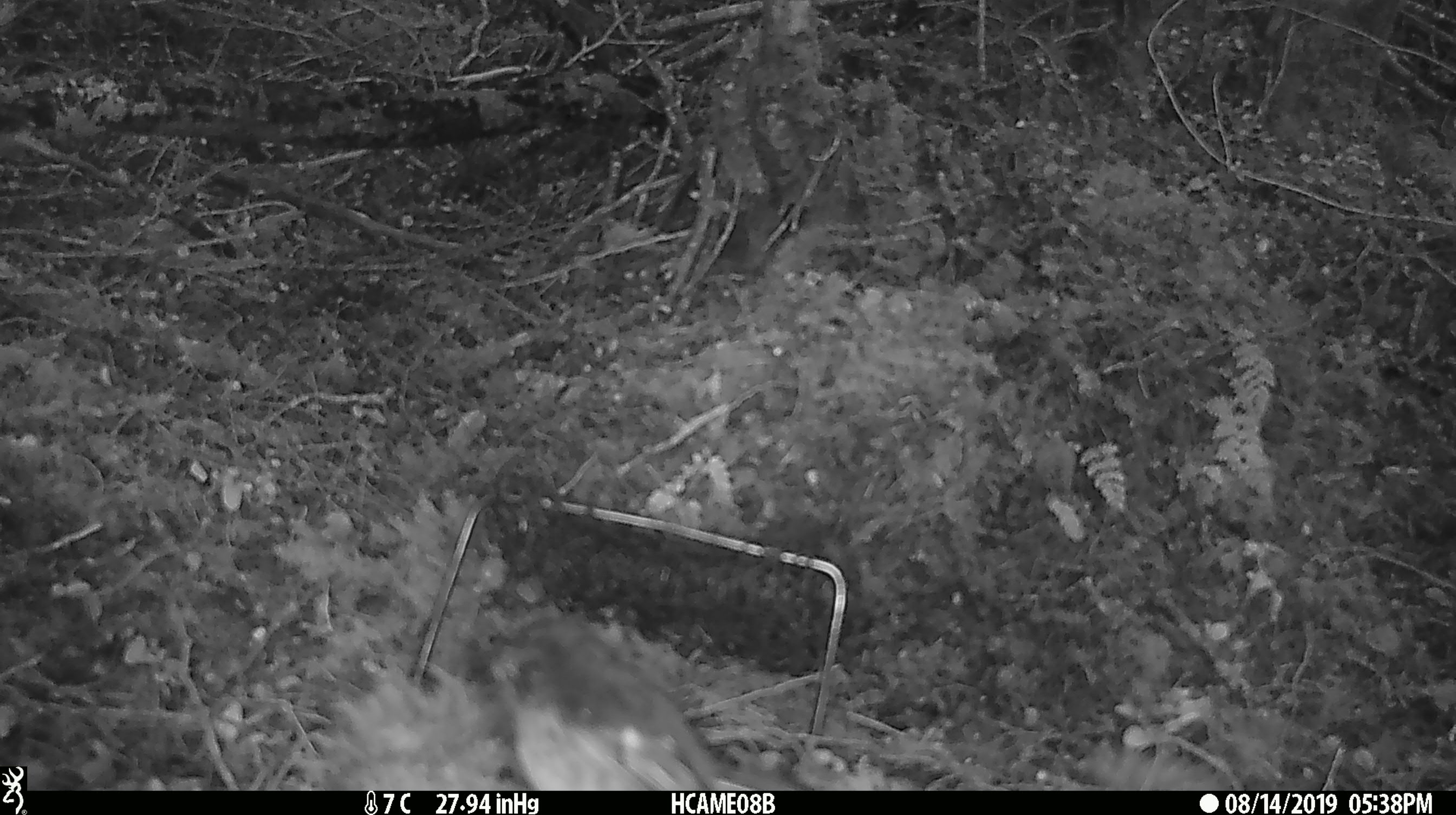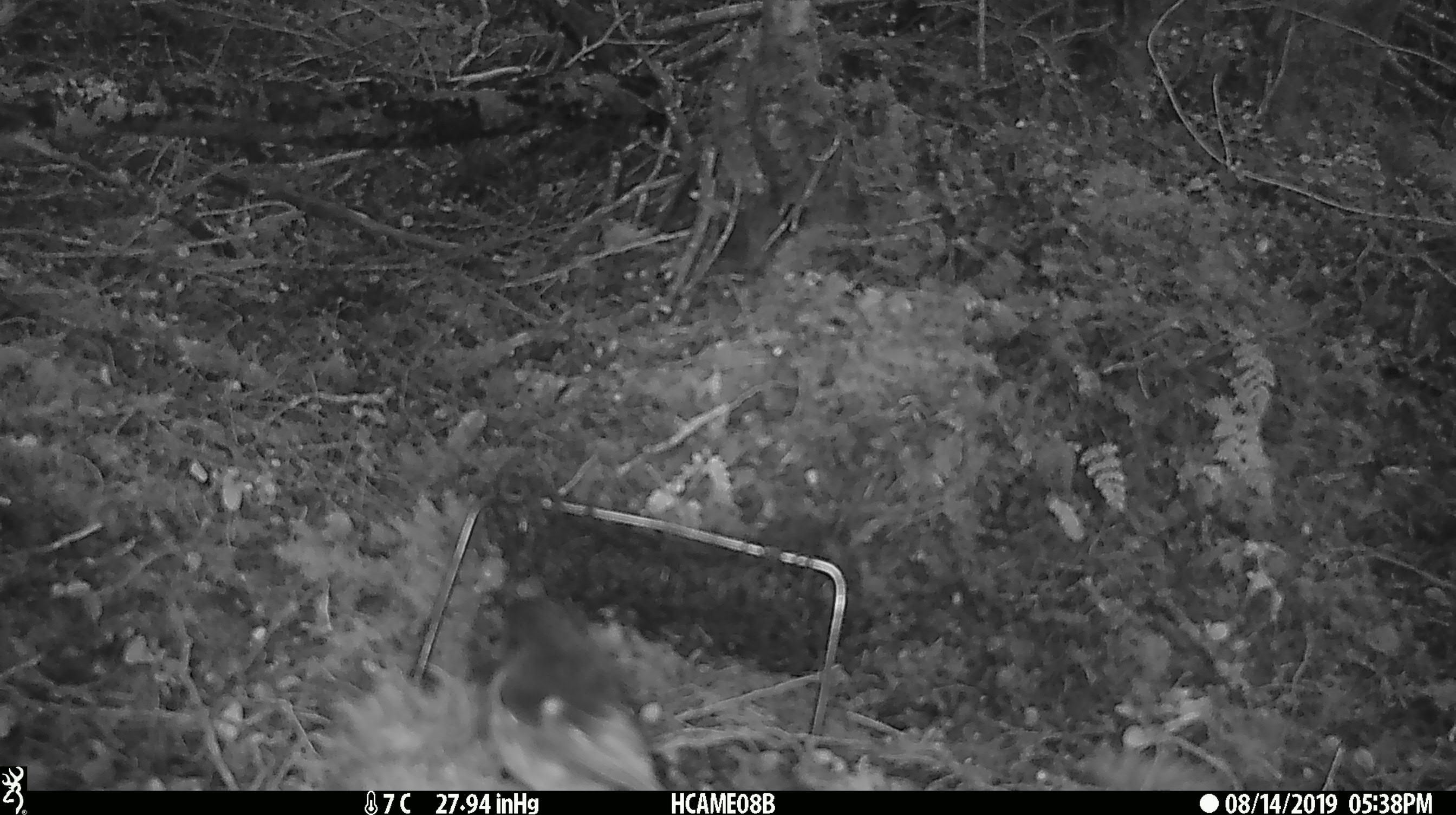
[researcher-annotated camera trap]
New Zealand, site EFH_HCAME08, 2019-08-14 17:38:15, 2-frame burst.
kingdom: Animalia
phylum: Chordata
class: Aves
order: Passeriformes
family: Petroicidae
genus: Petroica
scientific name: Petroica macrocephala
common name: tomtit